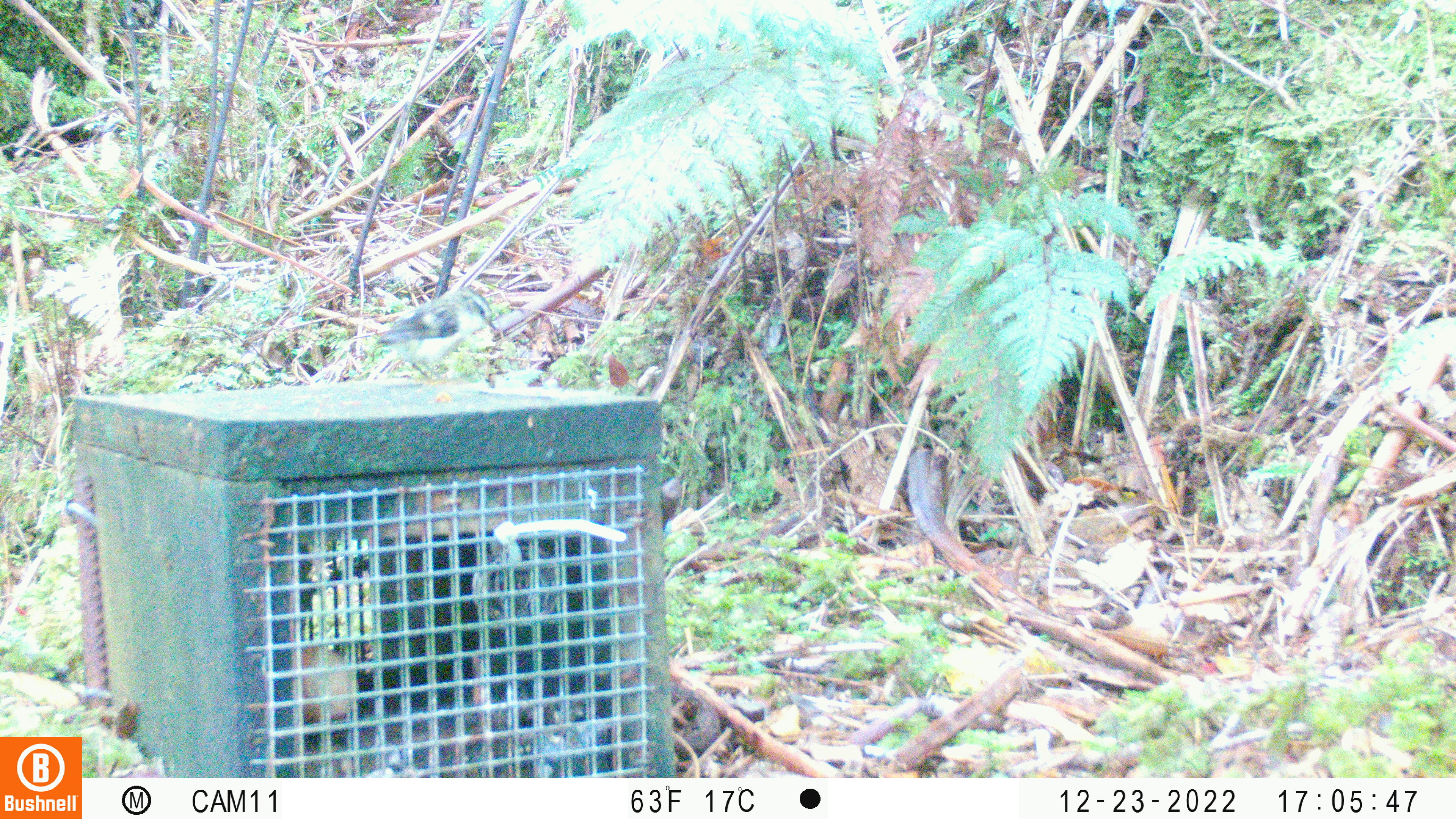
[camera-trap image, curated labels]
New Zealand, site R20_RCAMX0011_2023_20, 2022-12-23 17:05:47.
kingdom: Animalia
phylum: Chordata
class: Aves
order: Passeriformes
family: Acanthisittidae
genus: Acanthisitta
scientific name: Acanthisitta chloris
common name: rifleman